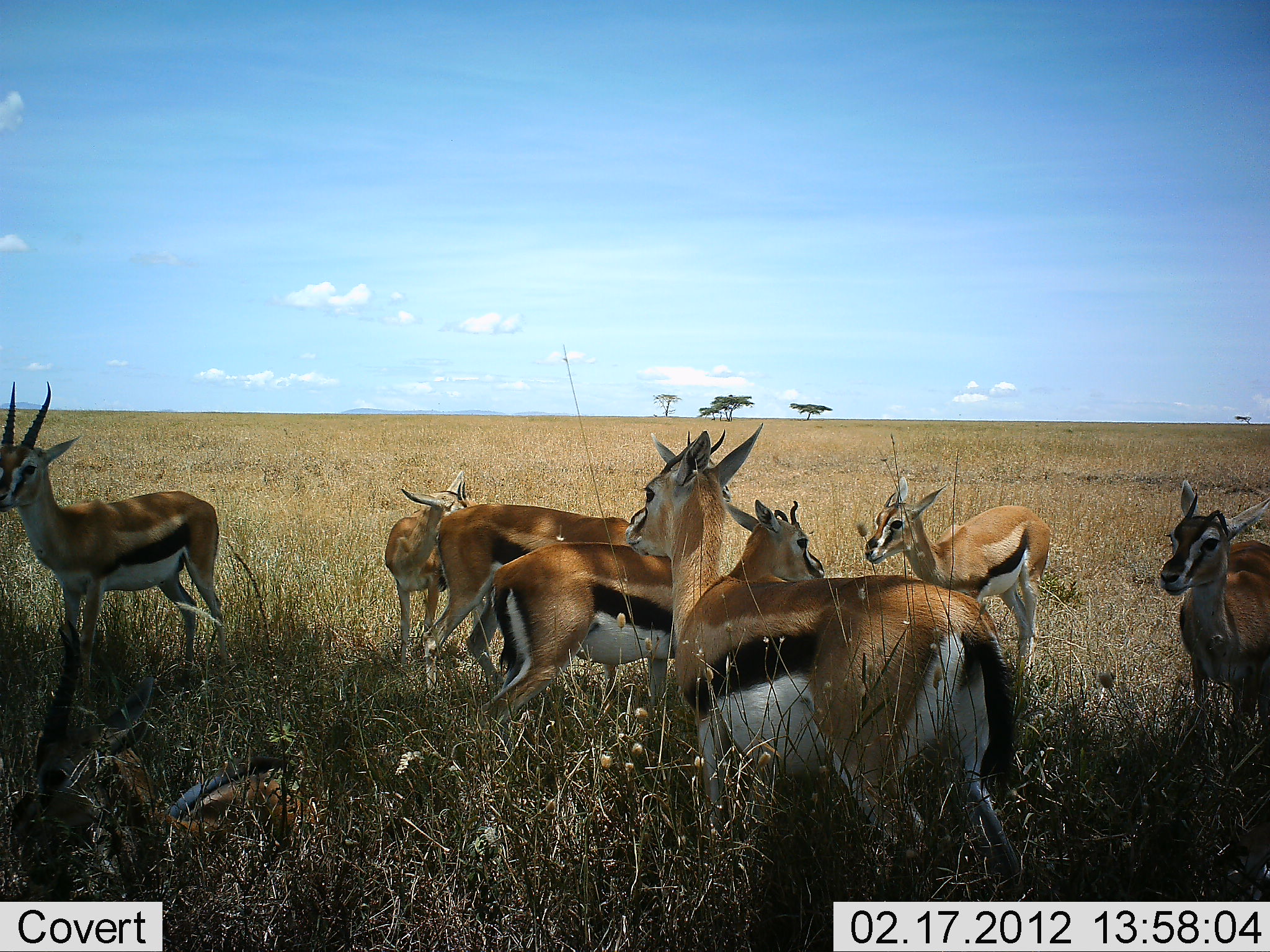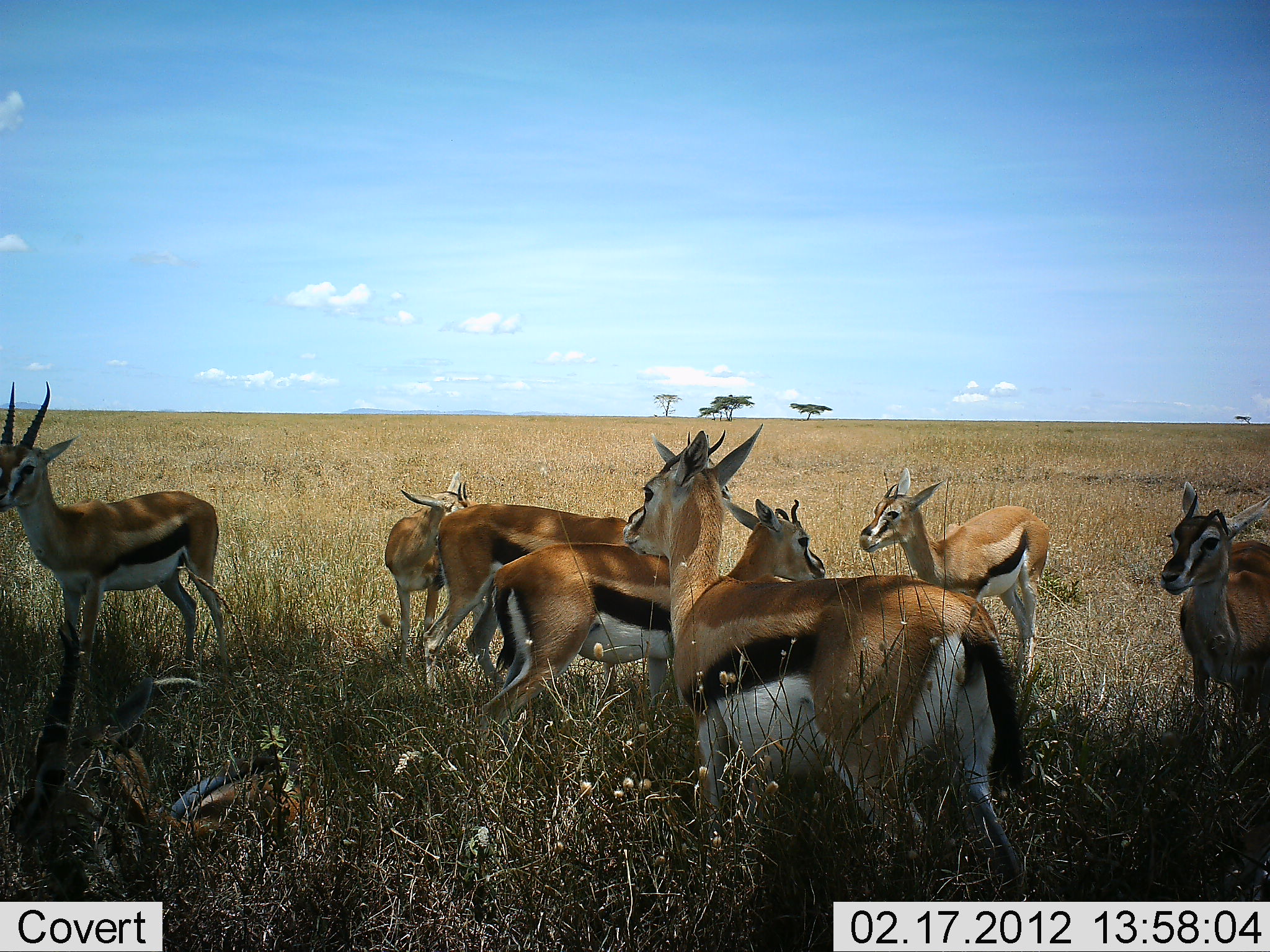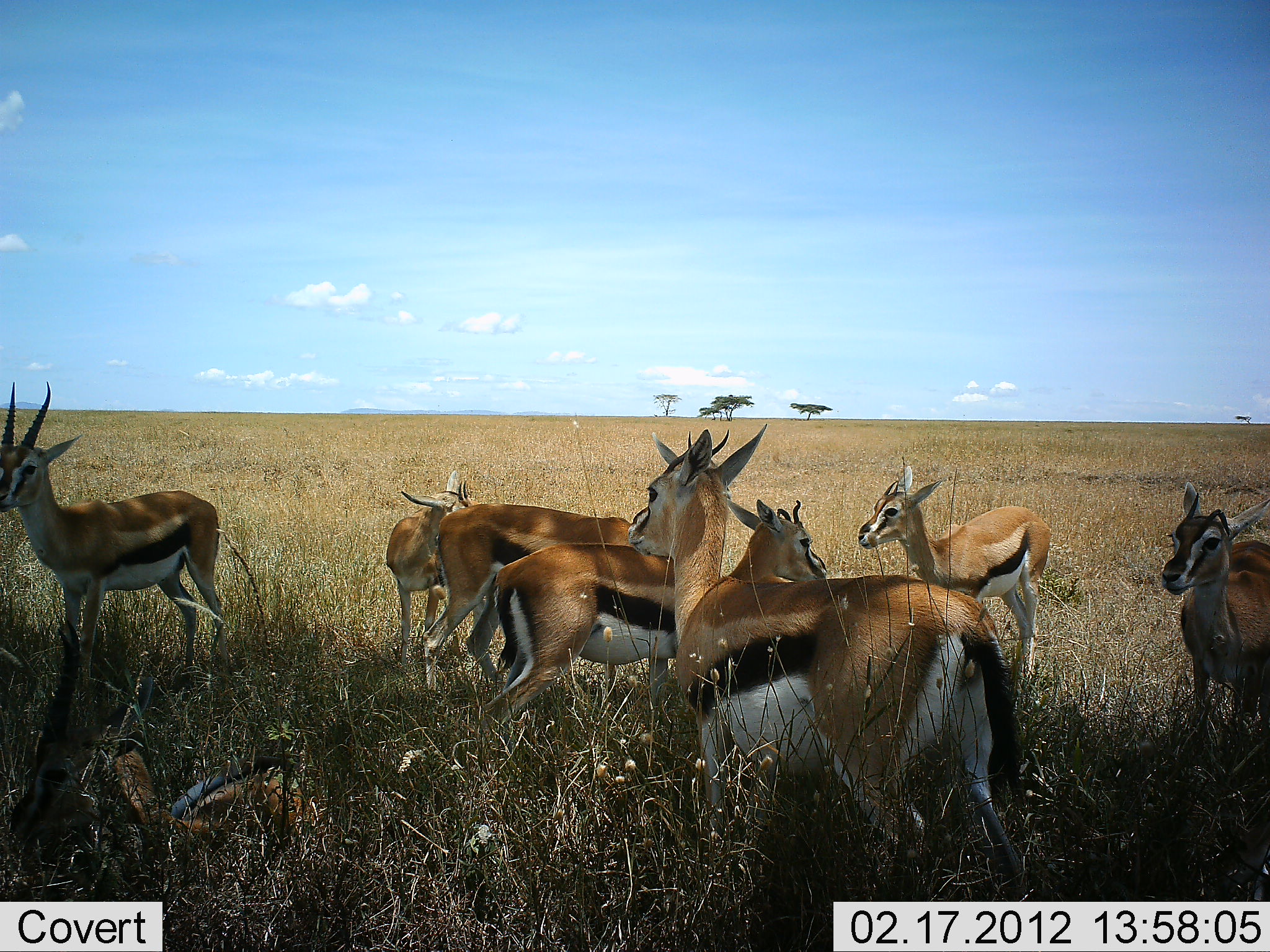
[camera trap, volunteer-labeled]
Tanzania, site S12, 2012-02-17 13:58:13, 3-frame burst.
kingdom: Animalia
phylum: Chordata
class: Mammalia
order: Artiodactyla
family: Bovidae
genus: Eudorcas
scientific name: Eudorcas thomsonii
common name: thomson's gazelle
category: gazellethomsons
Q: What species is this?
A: Gazellethomsons (thomson's gazelle) (Eudorcas thomsonii).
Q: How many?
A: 8.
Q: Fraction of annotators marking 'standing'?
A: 93%.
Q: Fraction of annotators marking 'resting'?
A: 21%.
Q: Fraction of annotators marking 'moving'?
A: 0%.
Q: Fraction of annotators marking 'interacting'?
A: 7%.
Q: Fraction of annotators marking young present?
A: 21%.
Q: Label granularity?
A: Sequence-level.